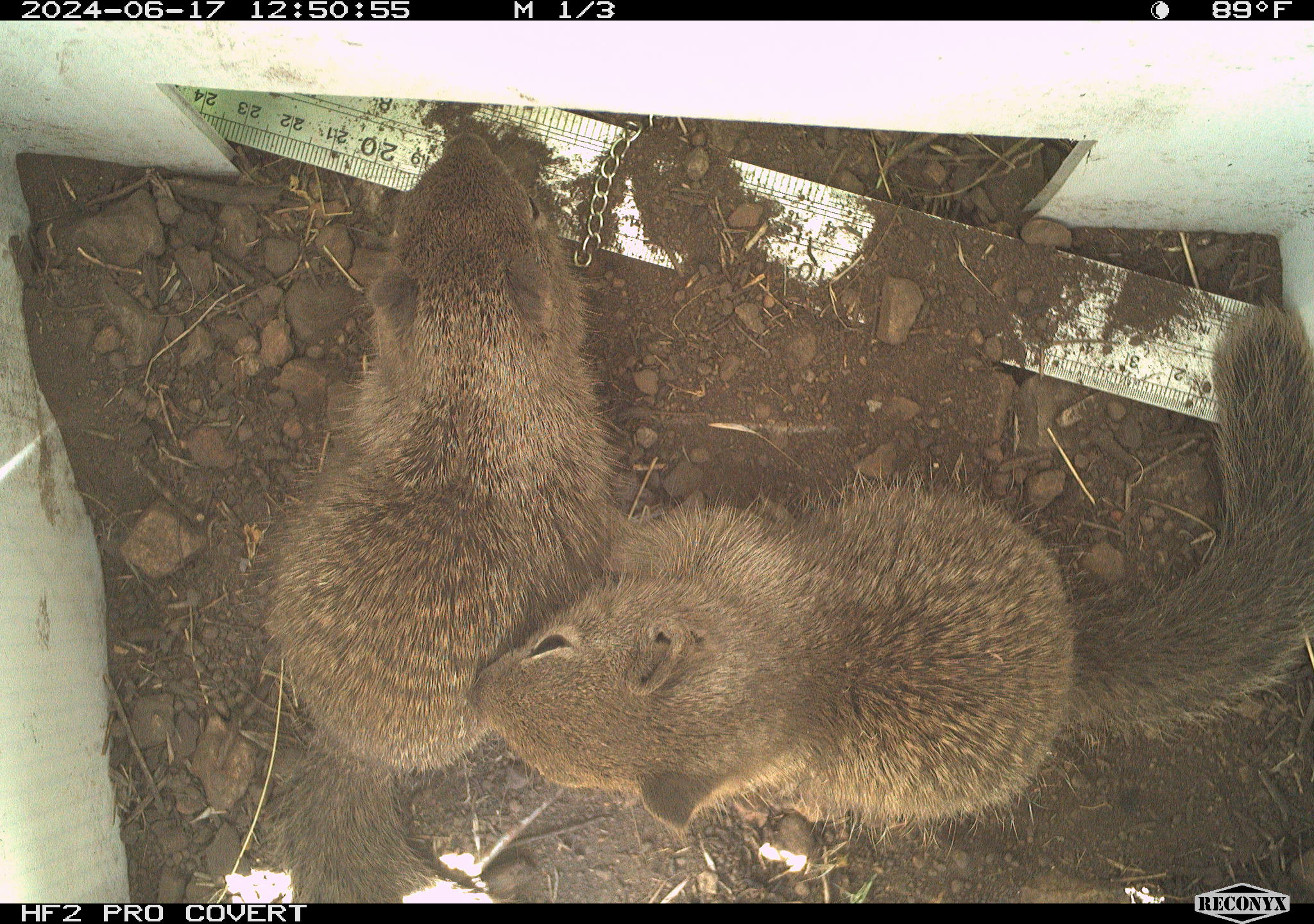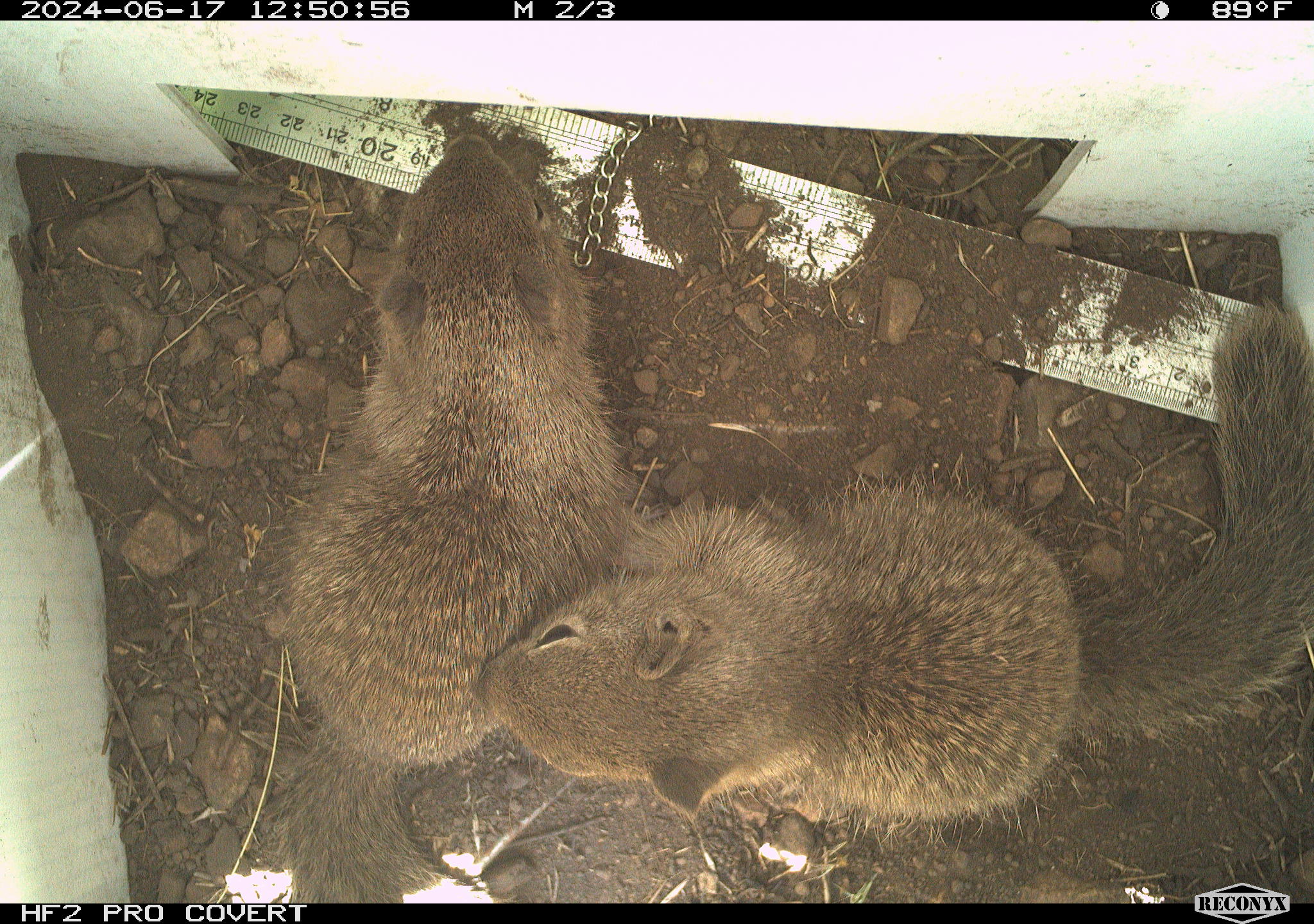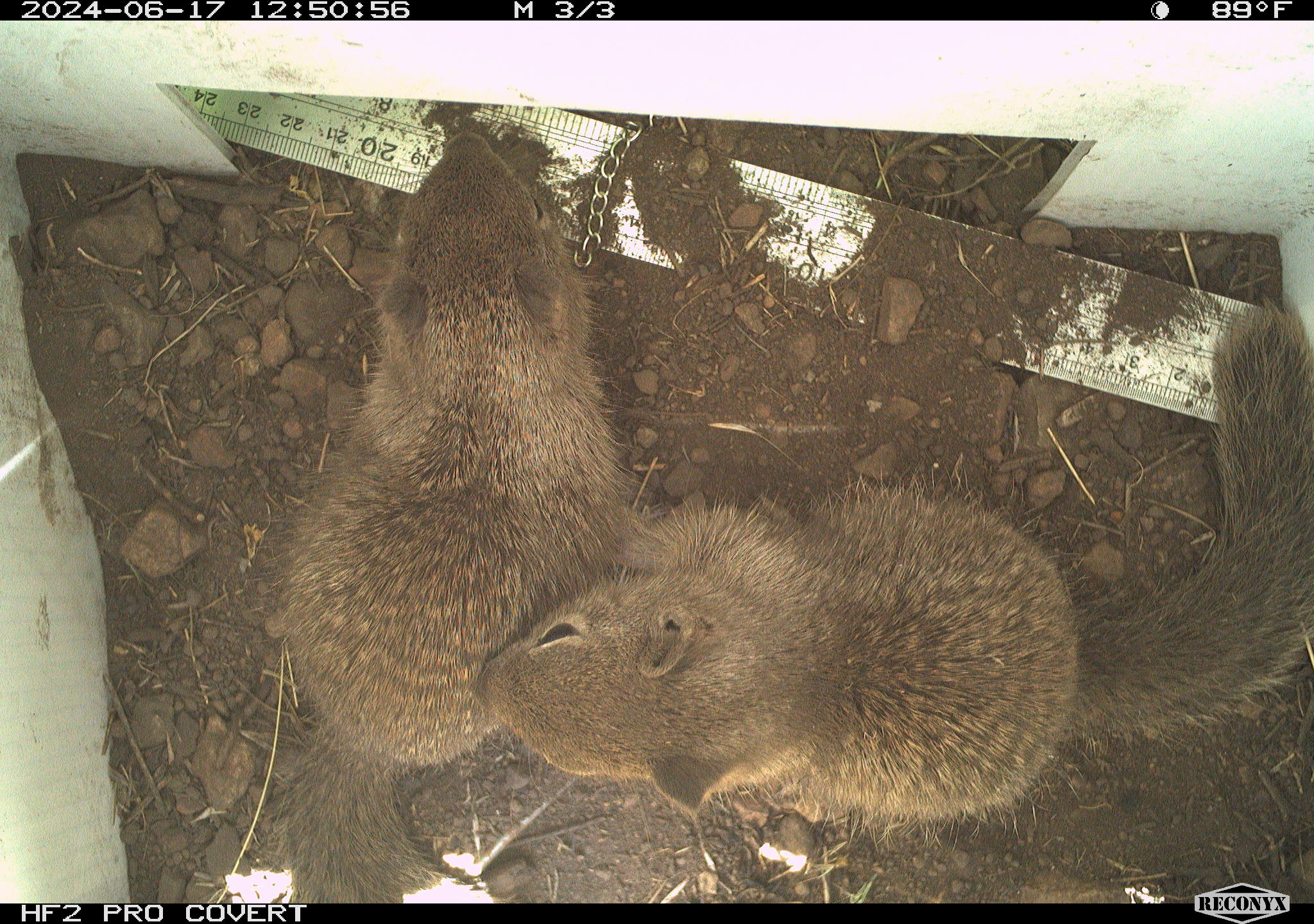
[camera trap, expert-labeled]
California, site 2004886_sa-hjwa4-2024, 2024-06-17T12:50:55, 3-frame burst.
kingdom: Animalia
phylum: Chordata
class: Mammalia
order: Rodentia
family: Sciuridae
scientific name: Sciuridae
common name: squirrels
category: sciuridae family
Sciuridae family (squirrels) (Sciuridae).